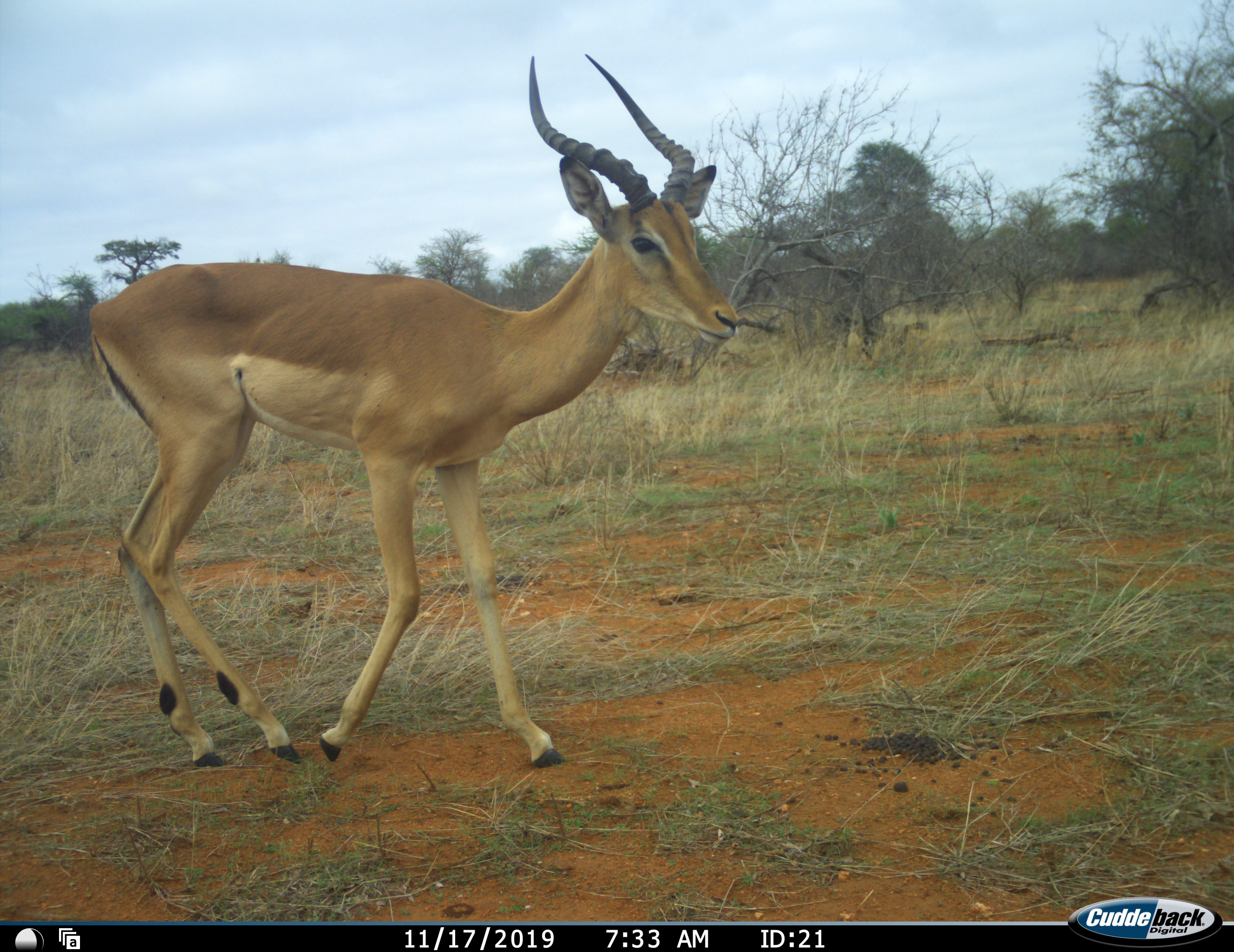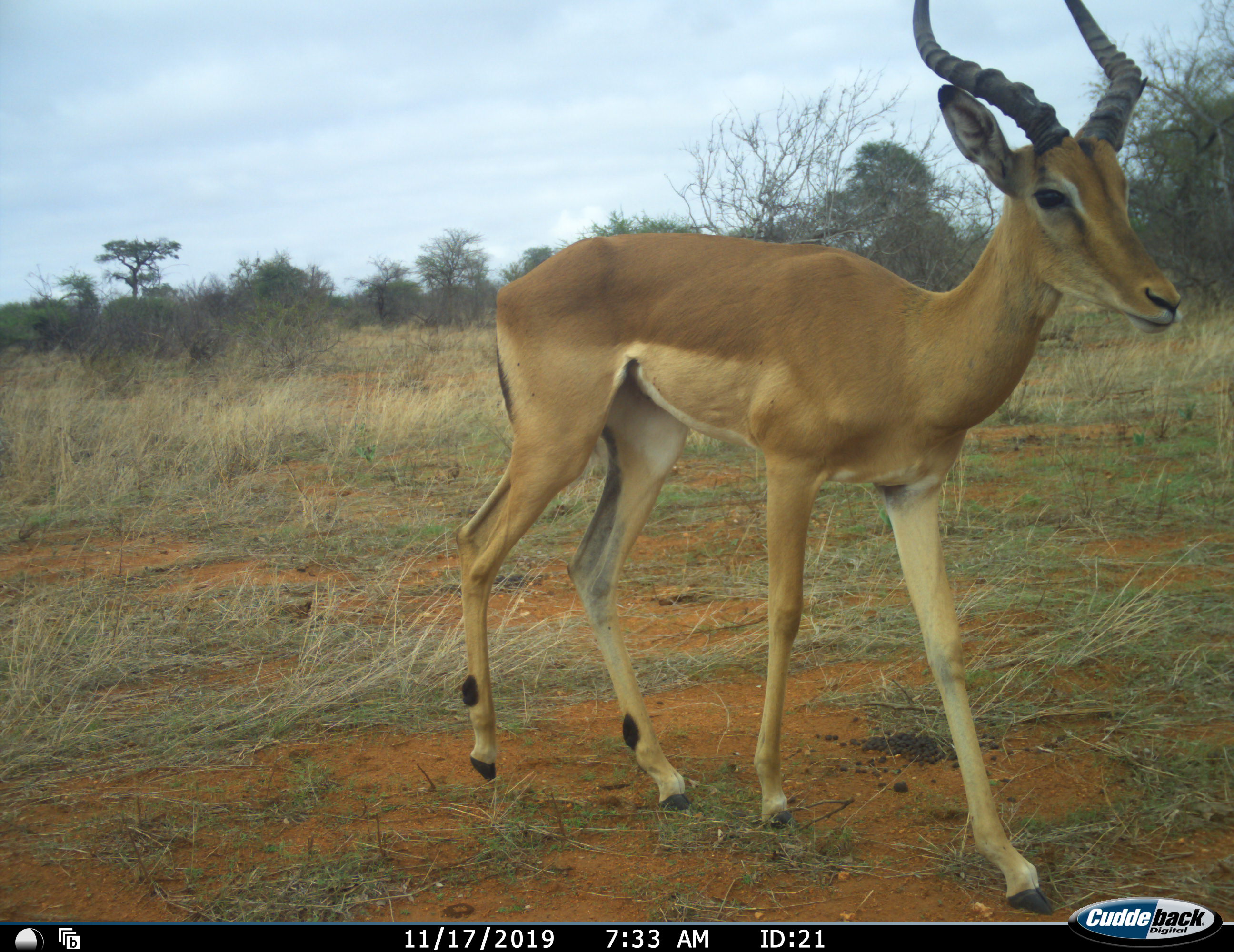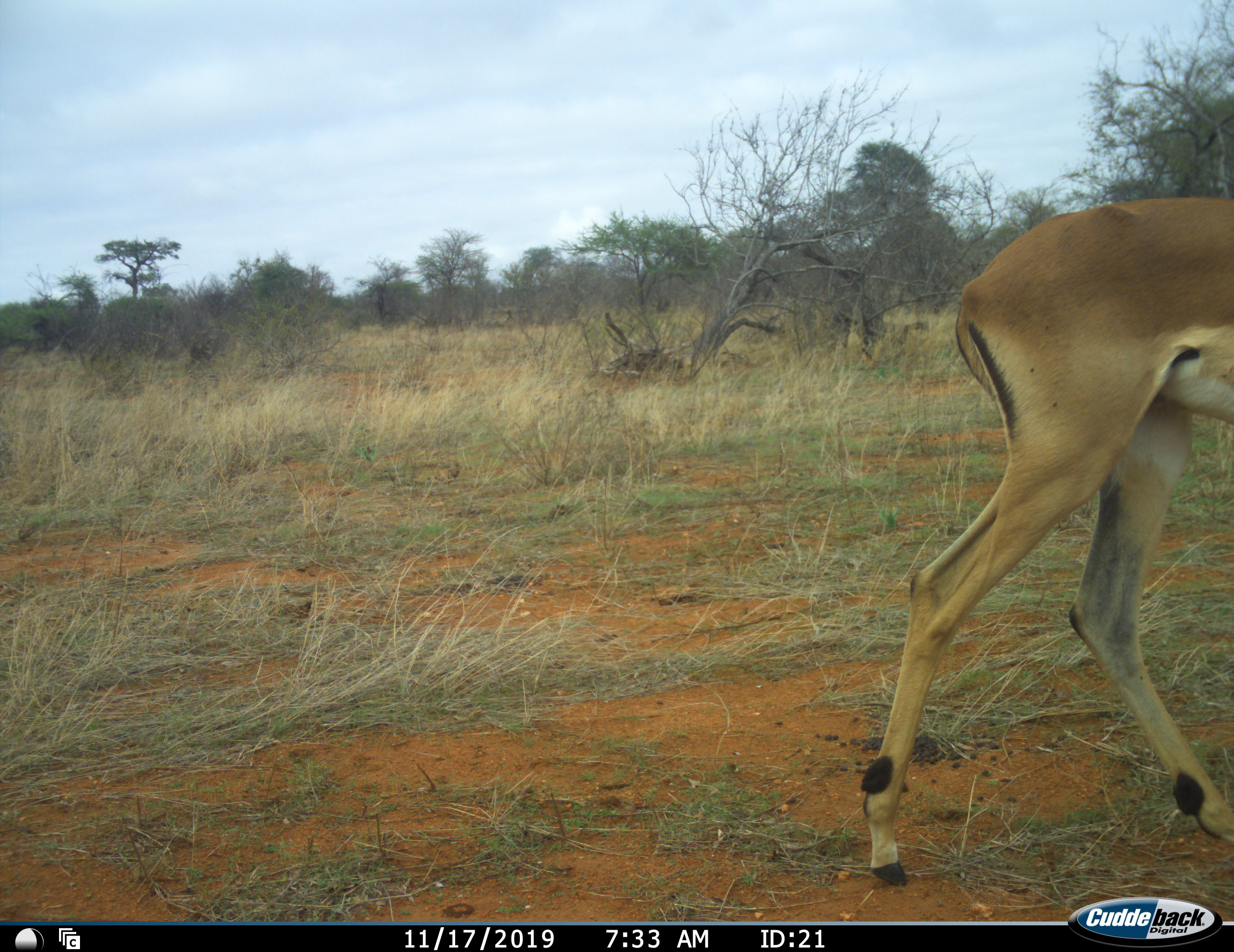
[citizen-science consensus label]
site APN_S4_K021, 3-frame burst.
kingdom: Animalia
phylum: Chordata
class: Mammalia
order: Artiodactyla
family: Bovidae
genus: Aepyceros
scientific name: Aepyceros melampus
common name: impala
Impala (Aepyceros melampus), count 1. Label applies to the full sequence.